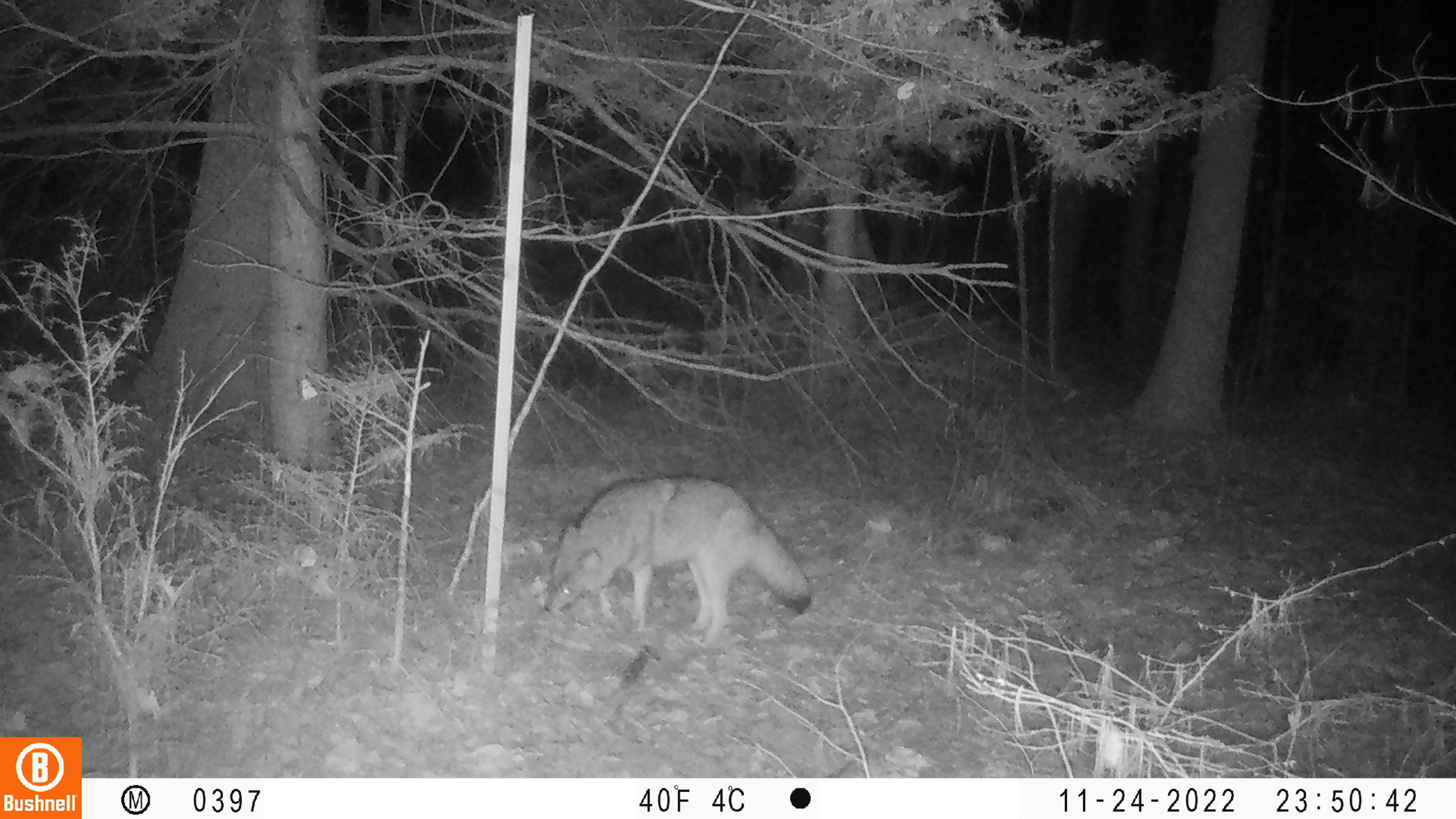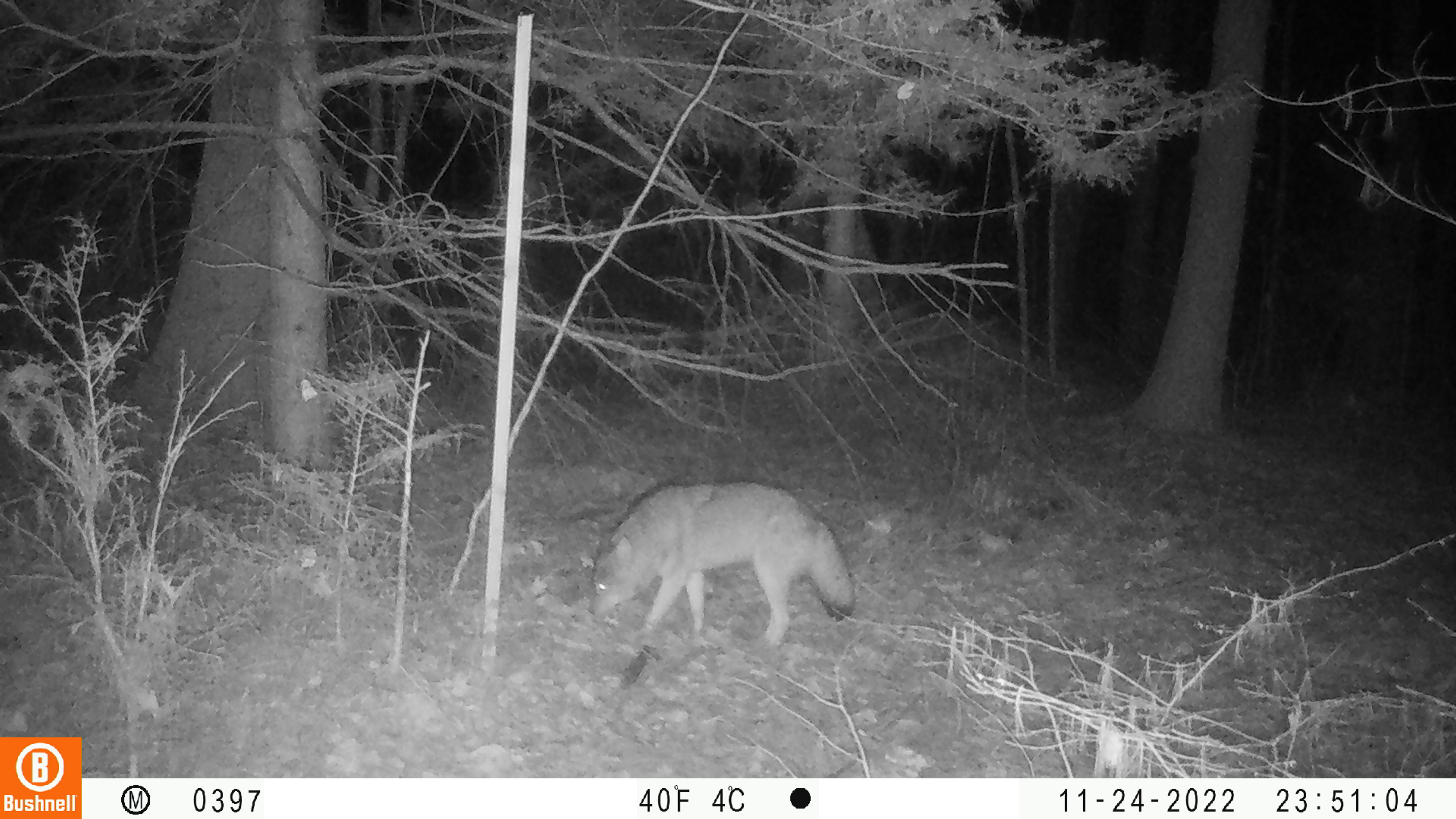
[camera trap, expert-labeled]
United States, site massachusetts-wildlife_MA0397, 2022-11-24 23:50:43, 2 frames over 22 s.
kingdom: Animalia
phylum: Chordata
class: Mammalia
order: Carnivora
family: Canidae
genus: Canis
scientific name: Canis latrans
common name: coyote